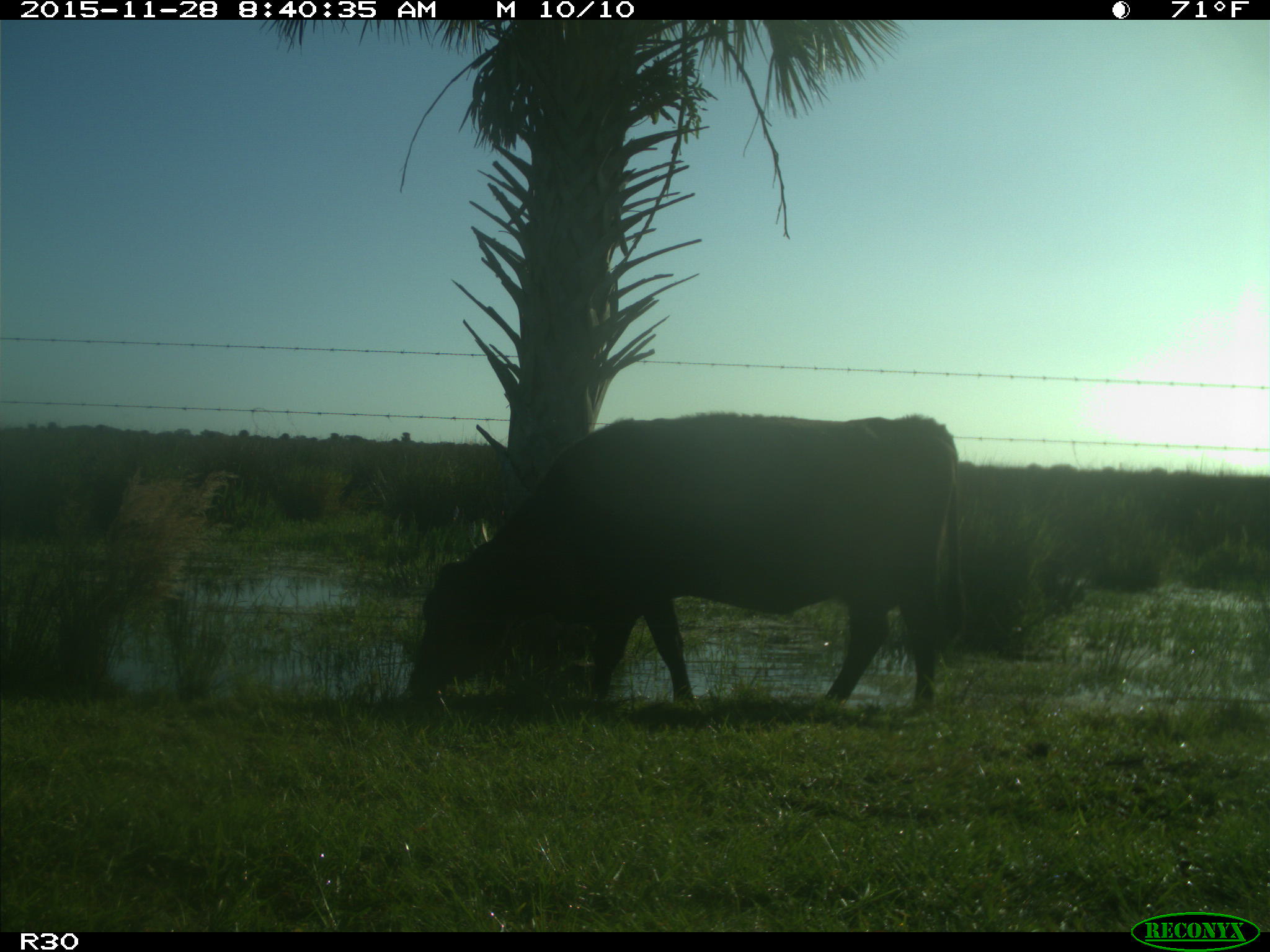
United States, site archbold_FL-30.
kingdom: Animalia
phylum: Chordata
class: Mammalia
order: Artiodactyla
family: Bovidae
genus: Bos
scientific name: Bos taurus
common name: domestic cow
Bos taurus (domestic cow).